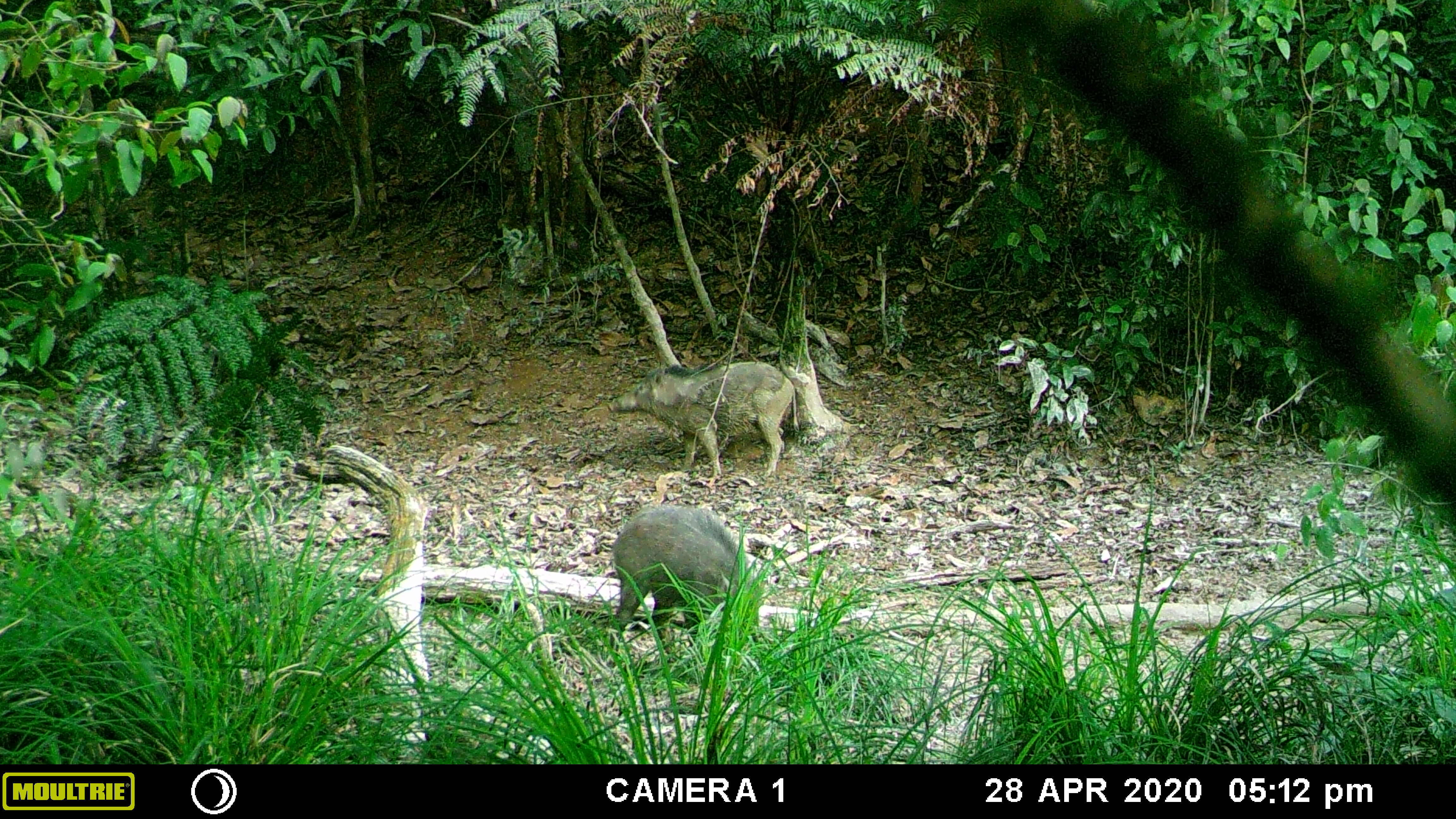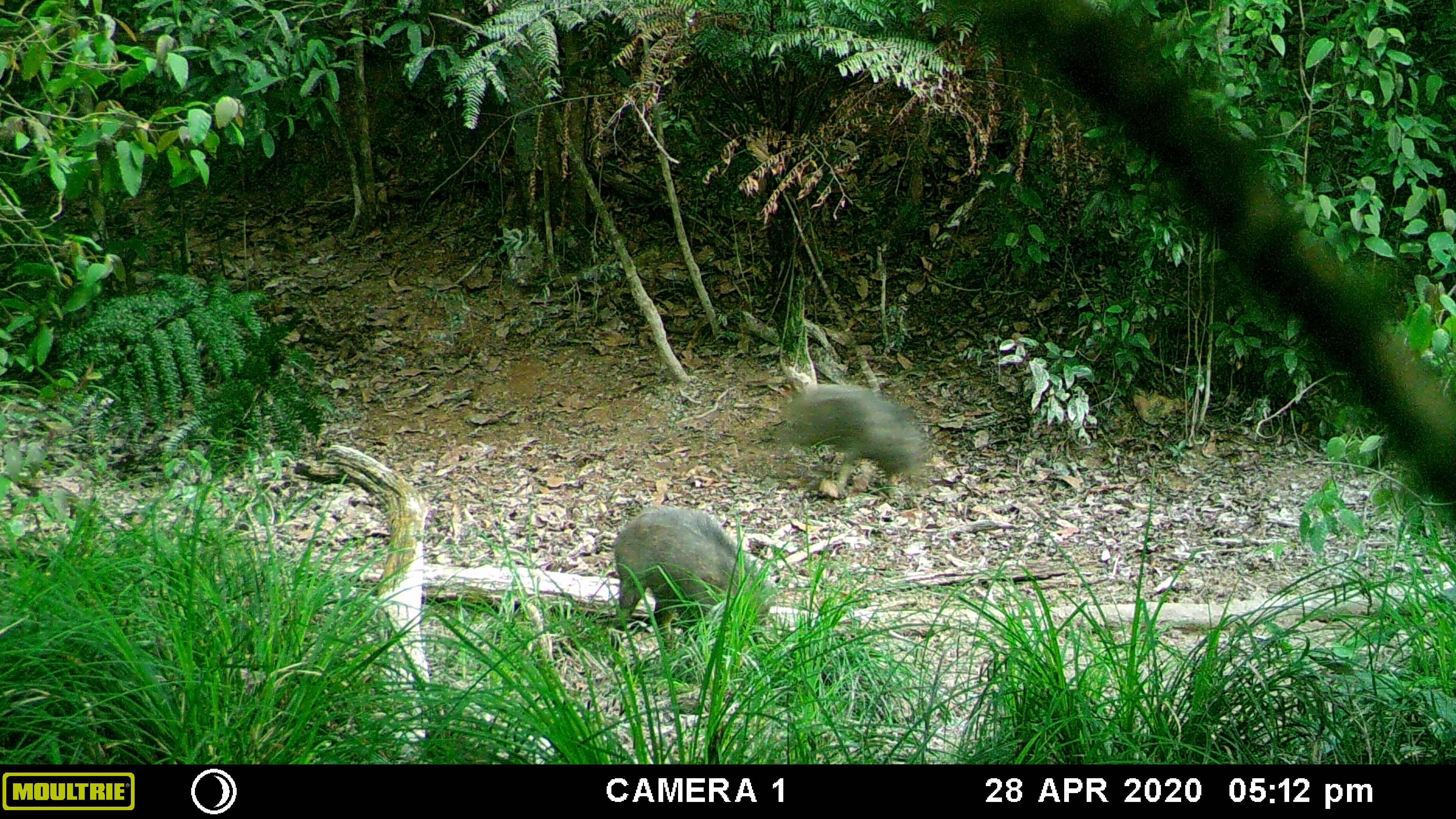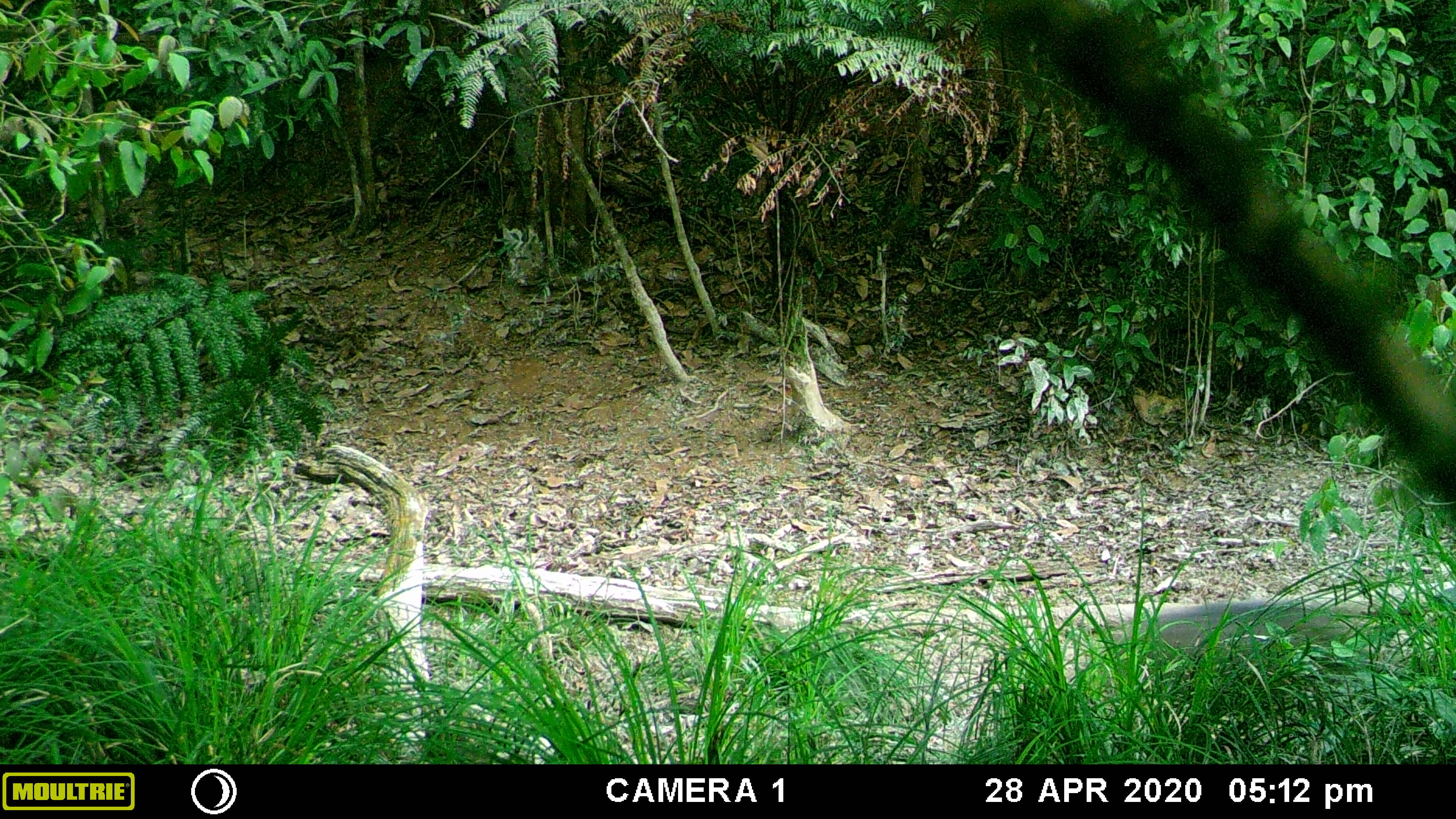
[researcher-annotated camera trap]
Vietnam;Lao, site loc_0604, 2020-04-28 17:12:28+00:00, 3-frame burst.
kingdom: Animalia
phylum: Chordata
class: Mammalia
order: Artiodactyla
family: Suidae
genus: Sus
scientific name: Sus scrofa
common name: eurasian wild pig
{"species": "eurasian wild pig (Sus scrofa)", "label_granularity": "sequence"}